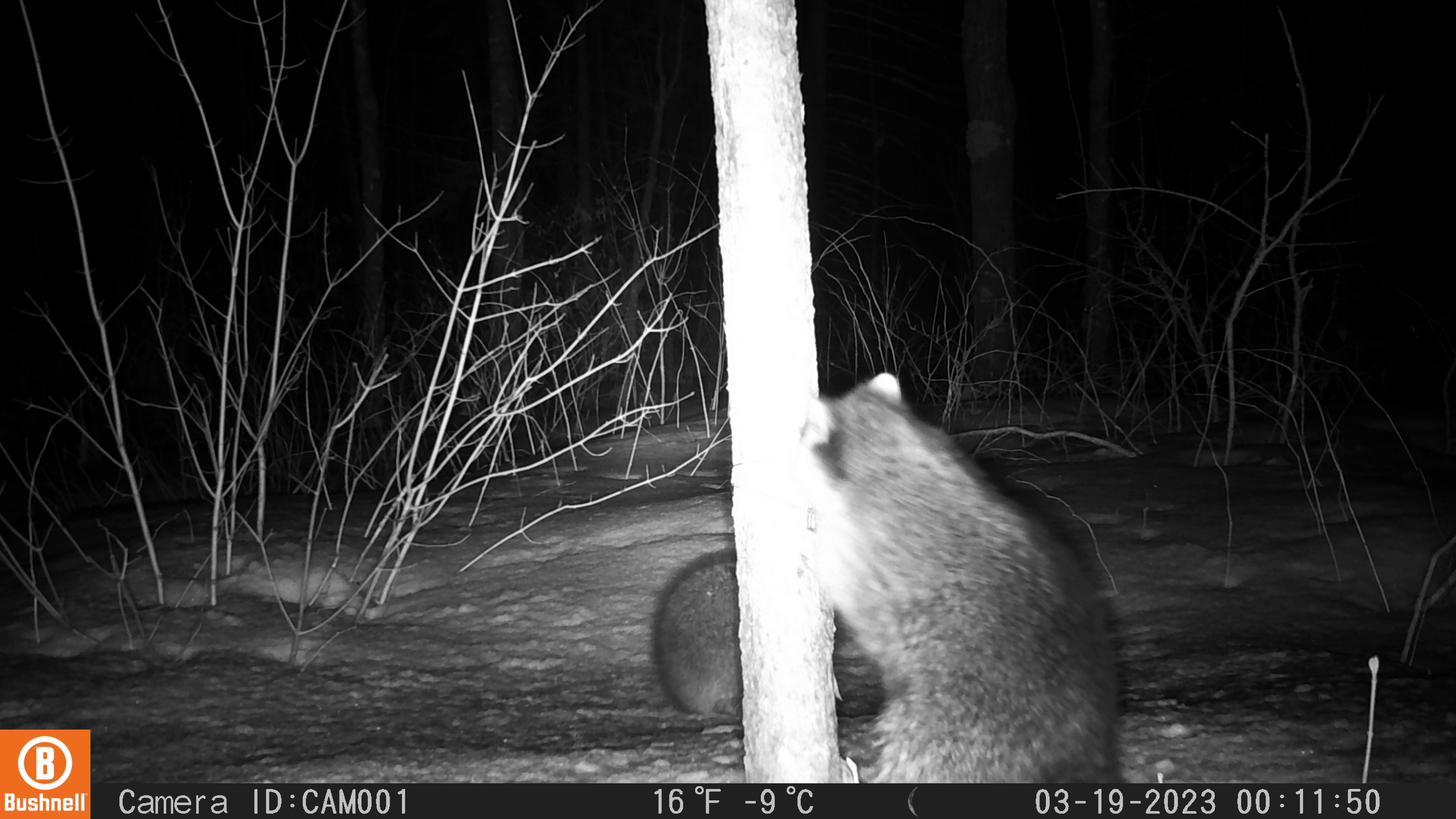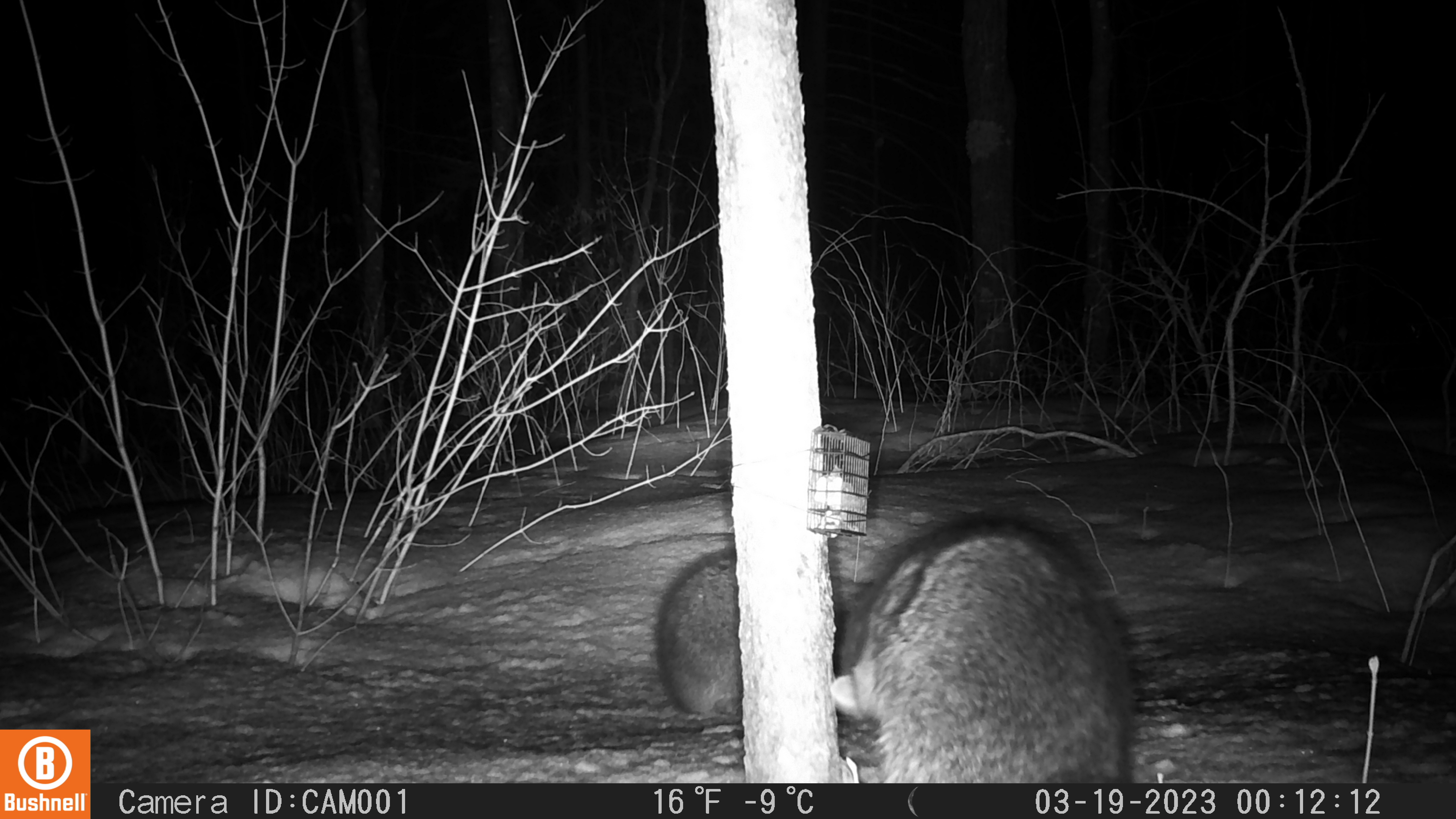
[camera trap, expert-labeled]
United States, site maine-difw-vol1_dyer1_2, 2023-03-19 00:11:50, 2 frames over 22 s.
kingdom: Animalia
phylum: Chordata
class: Mammalia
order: Carnivora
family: Procyonidae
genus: Procyon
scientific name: Procyon lotor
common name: raccoon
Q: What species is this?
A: Raccoon (Procyon lotor).